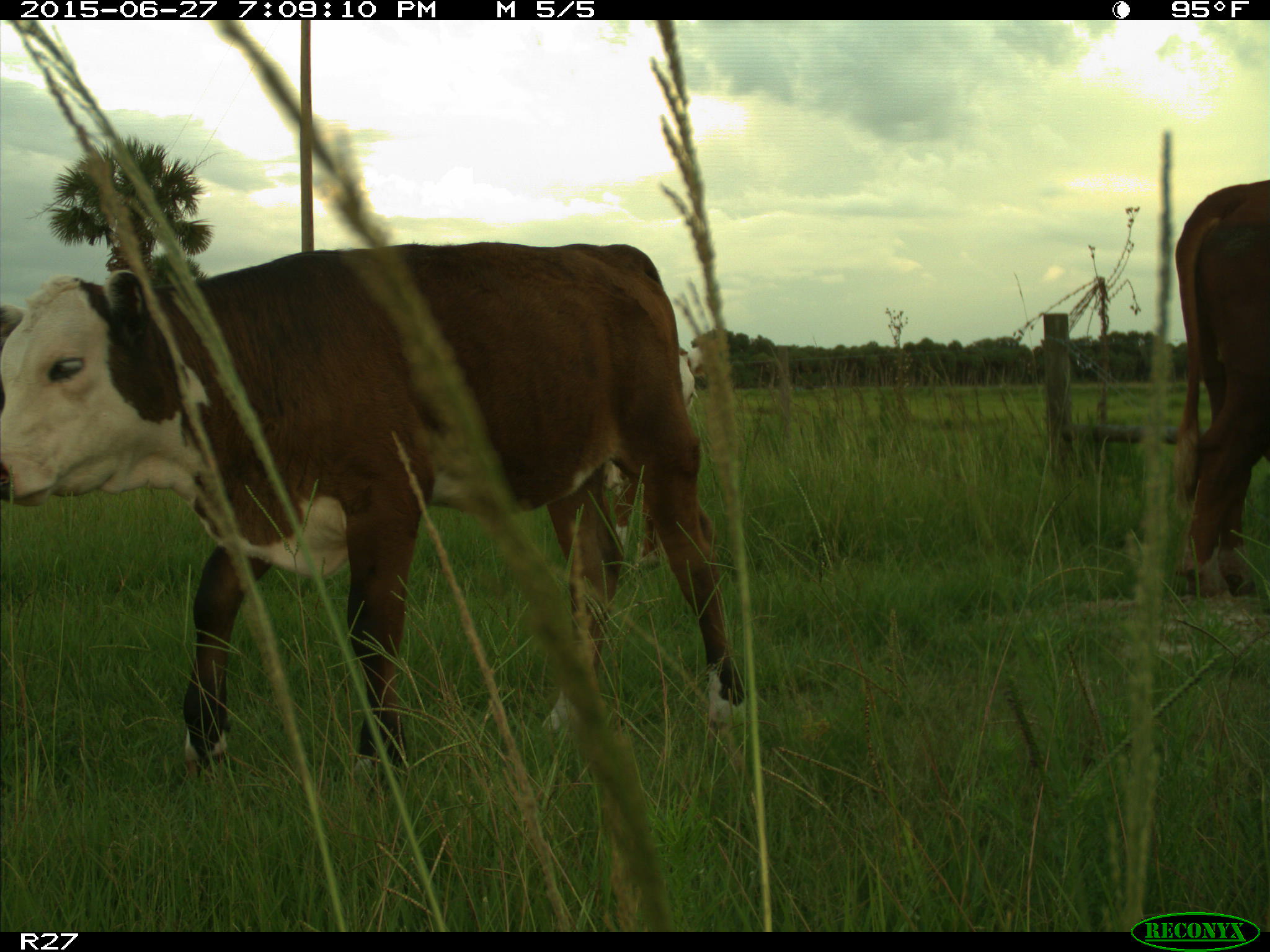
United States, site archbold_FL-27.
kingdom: Animalia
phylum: Chordata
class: Mammalia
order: Artiodactyla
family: Bovidae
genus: Bos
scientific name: Bos taurus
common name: domestic cow